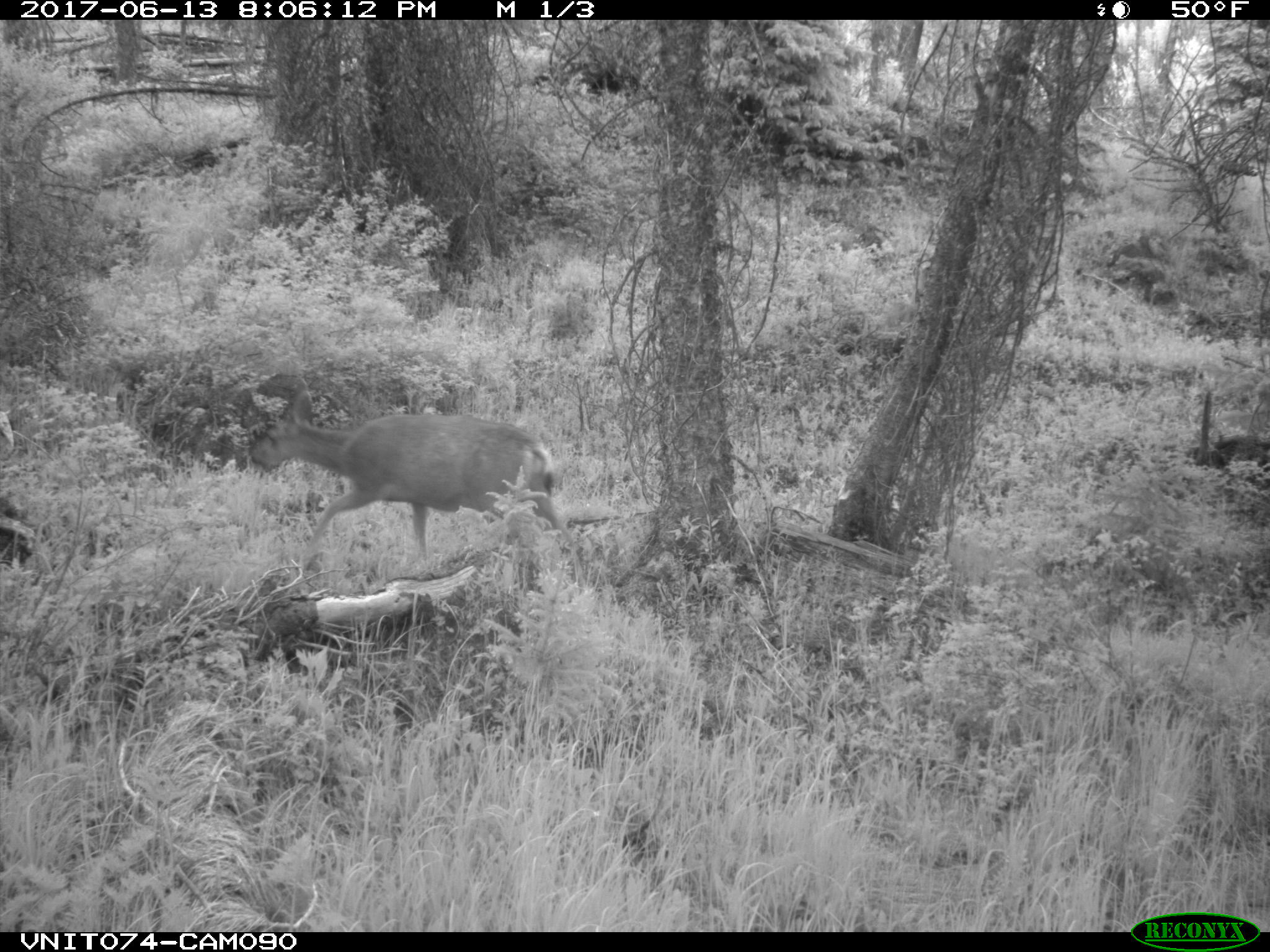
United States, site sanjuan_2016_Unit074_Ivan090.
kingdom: Animalia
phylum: Chordata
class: Mammalia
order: Artiodactyla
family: Cervidae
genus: Odocoileus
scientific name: Odocoileus hemionus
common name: mule deer